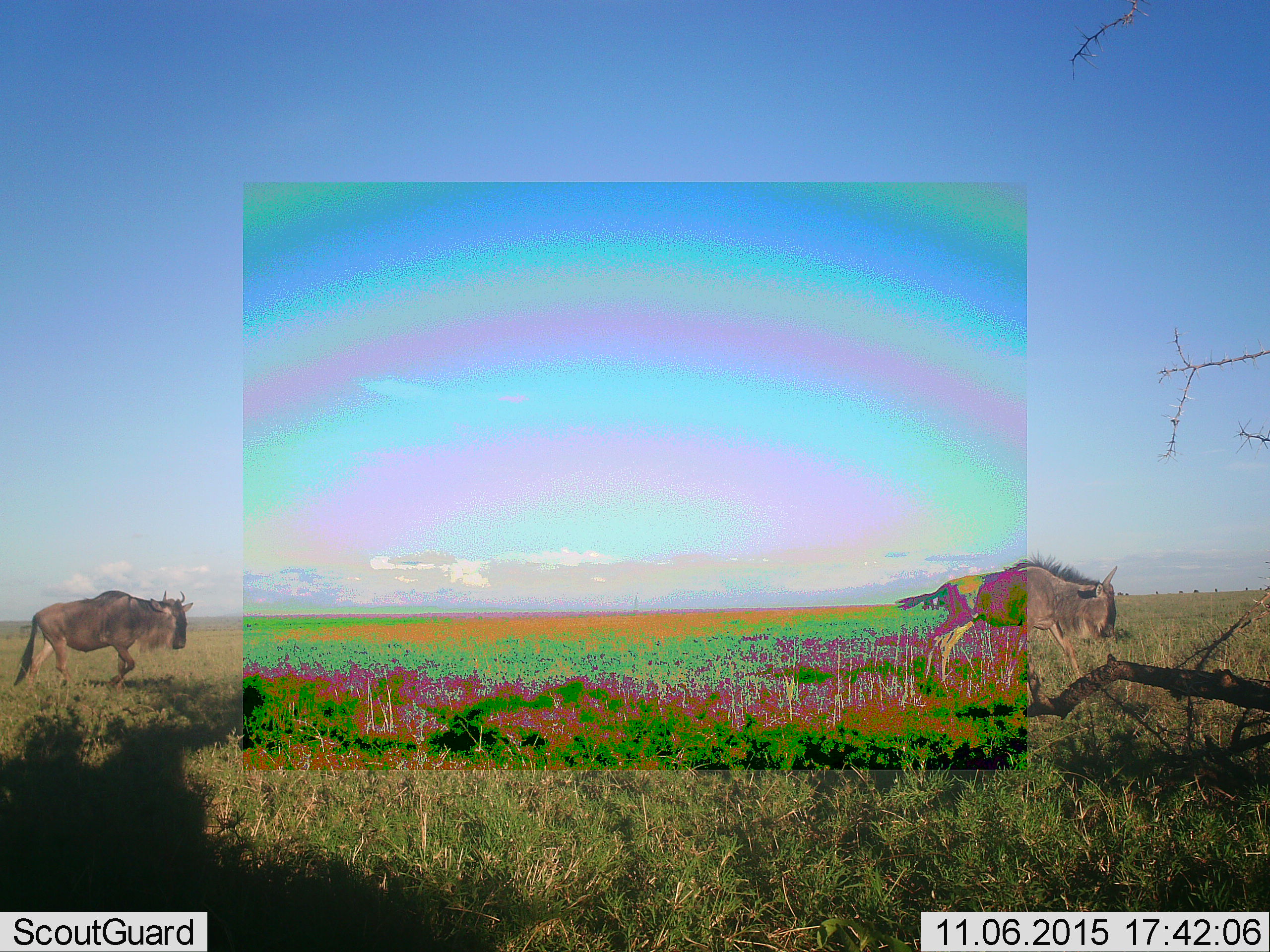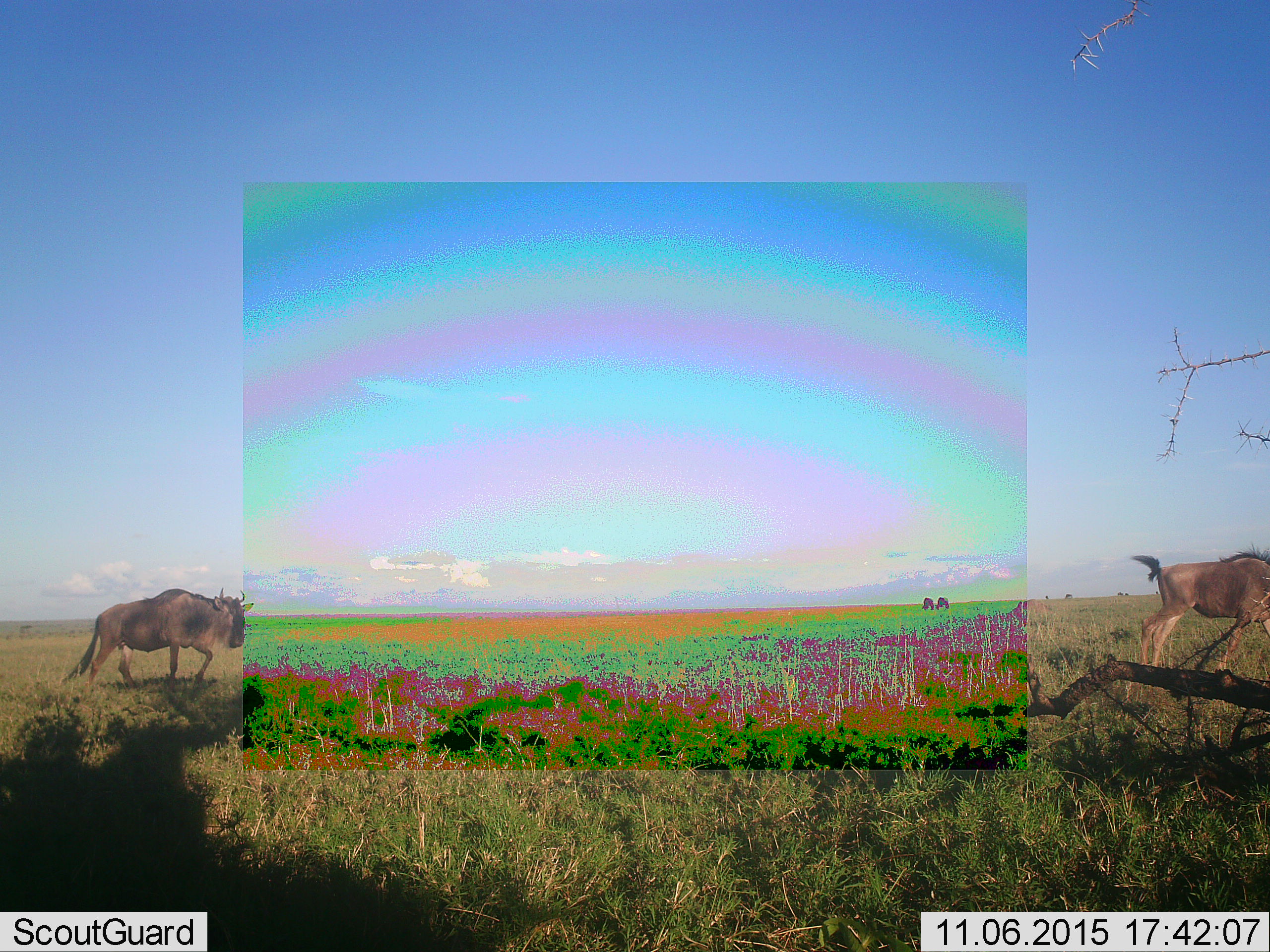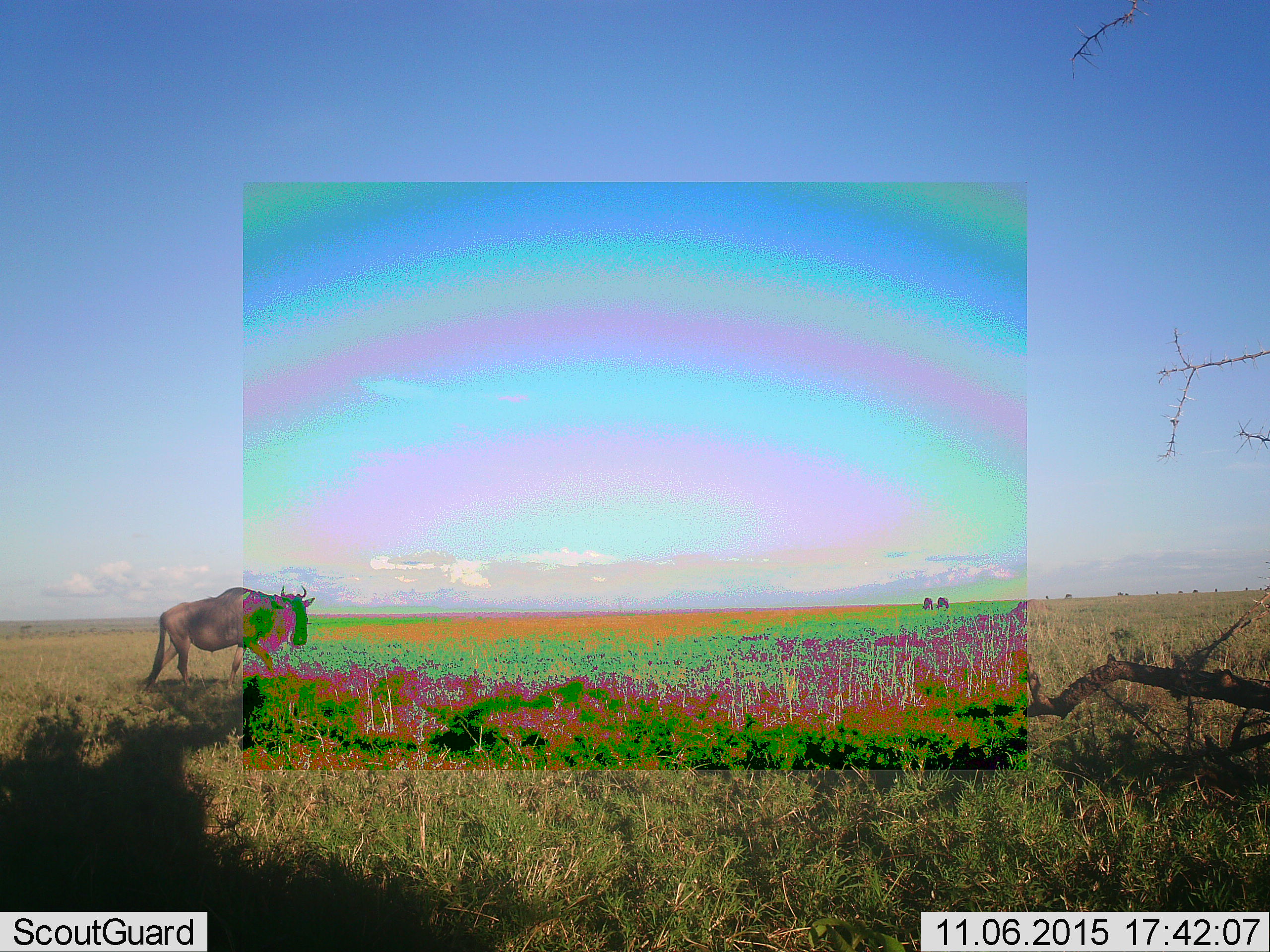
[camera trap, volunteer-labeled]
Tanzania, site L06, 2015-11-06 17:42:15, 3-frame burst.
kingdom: Animalia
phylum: Chordata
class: Mammalia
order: Artiodactyla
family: Bovidae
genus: Connochaetes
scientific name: Connochaetes taurinus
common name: blue wildebeest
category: wildebeest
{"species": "wildebeest (blue wildebeest) (Connochaetes taurinus)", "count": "2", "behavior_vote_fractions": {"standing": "12%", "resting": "0%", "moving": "100%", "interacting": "0%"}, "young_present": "25%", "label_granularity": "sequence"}